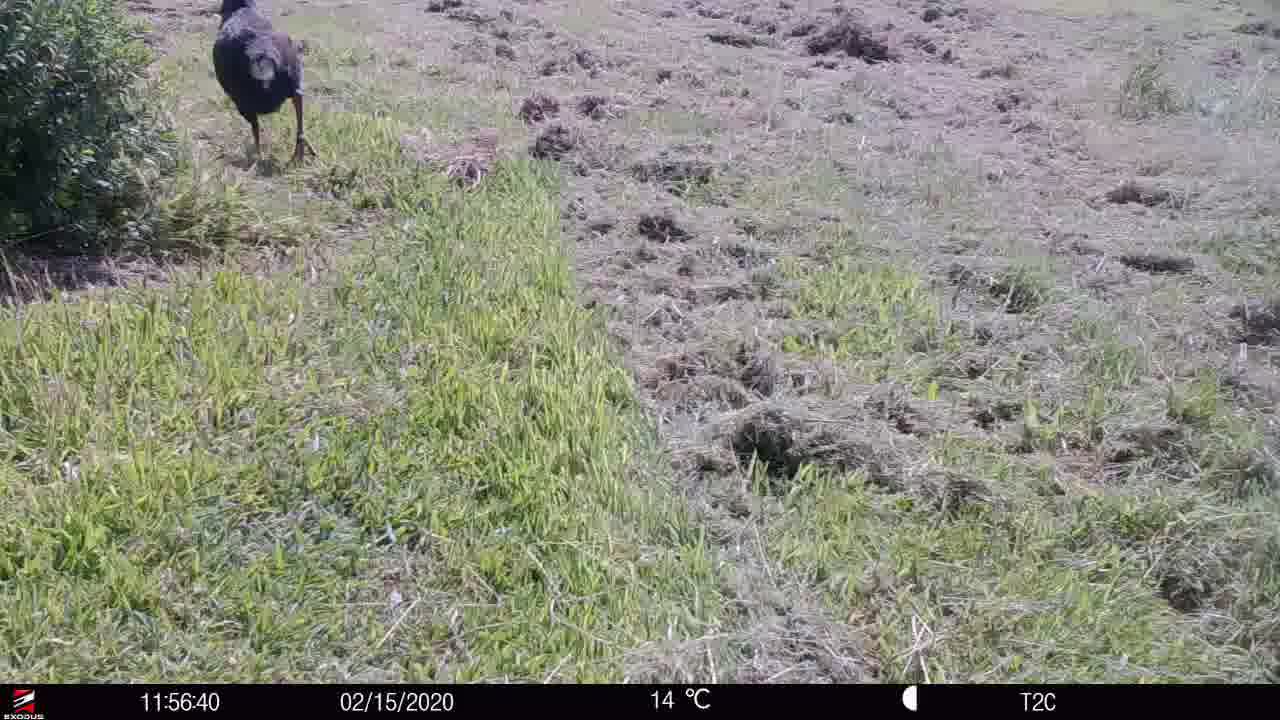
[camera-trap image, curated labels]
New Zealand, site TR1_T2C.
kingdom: Animalia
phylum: Chordata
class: Aves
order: Gruiformes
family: Rallidae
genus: Porphyrio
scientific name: Porphyrio mantelli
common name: takahe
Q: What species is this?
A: Takahe (Porphyrio mantelli).